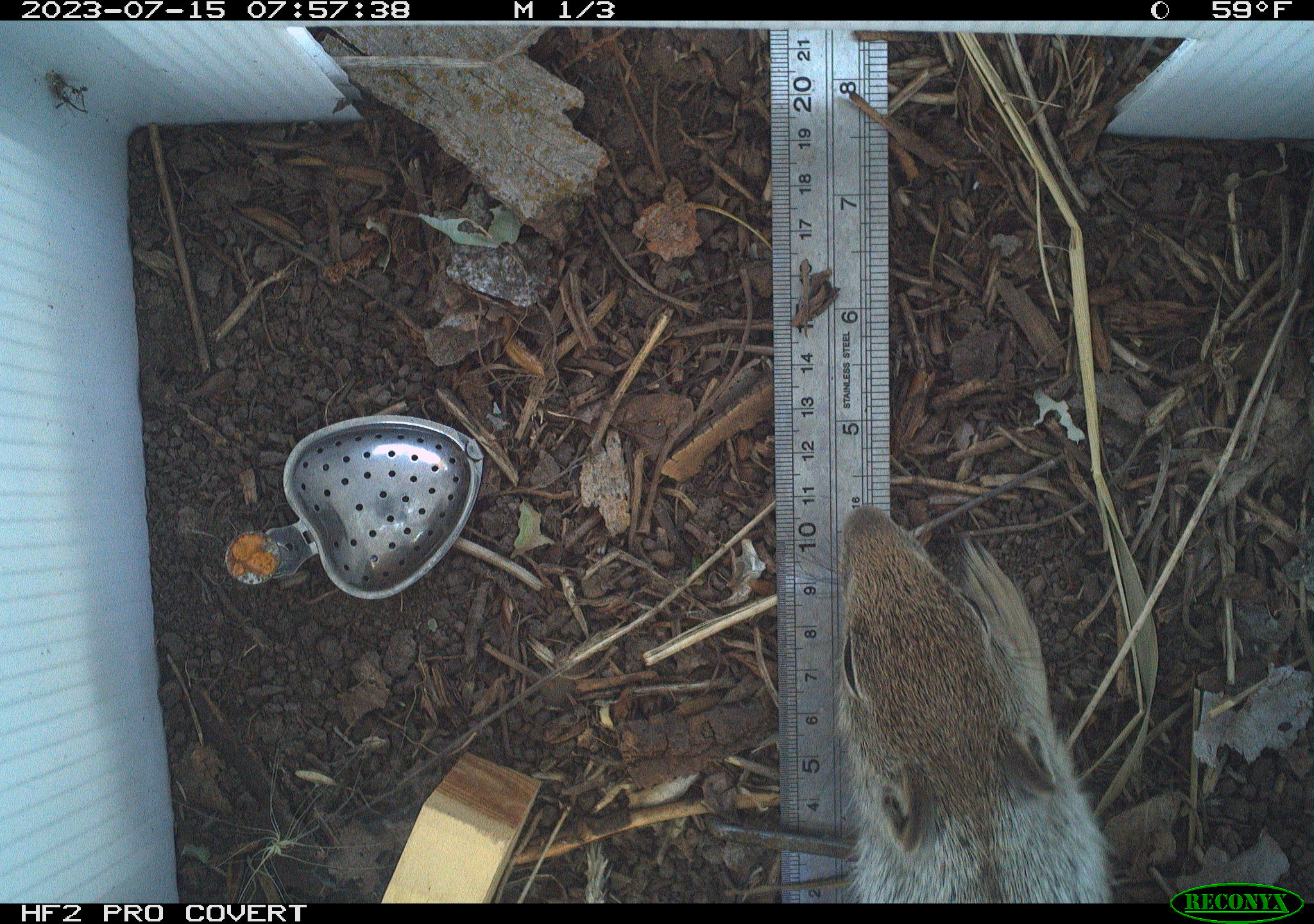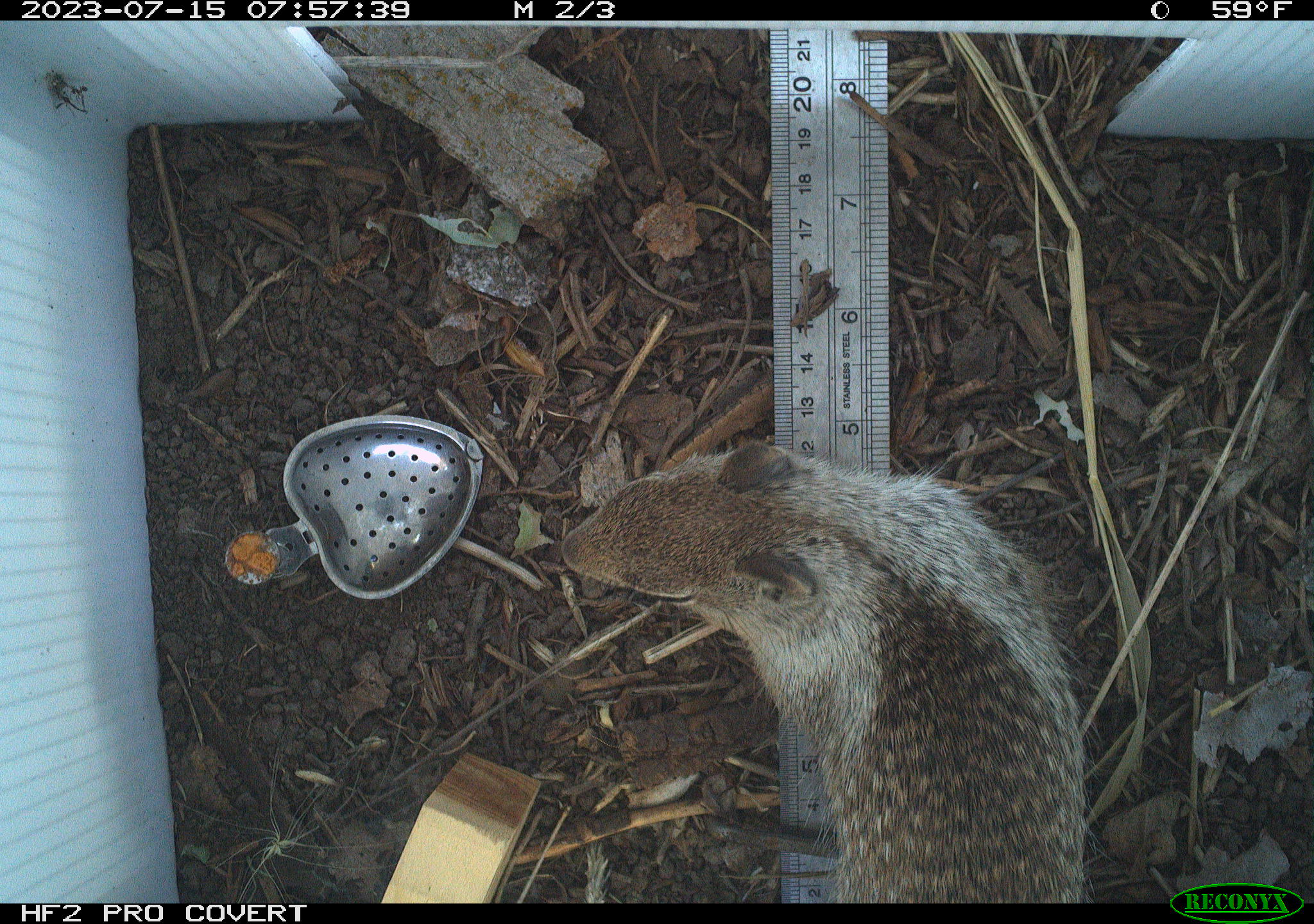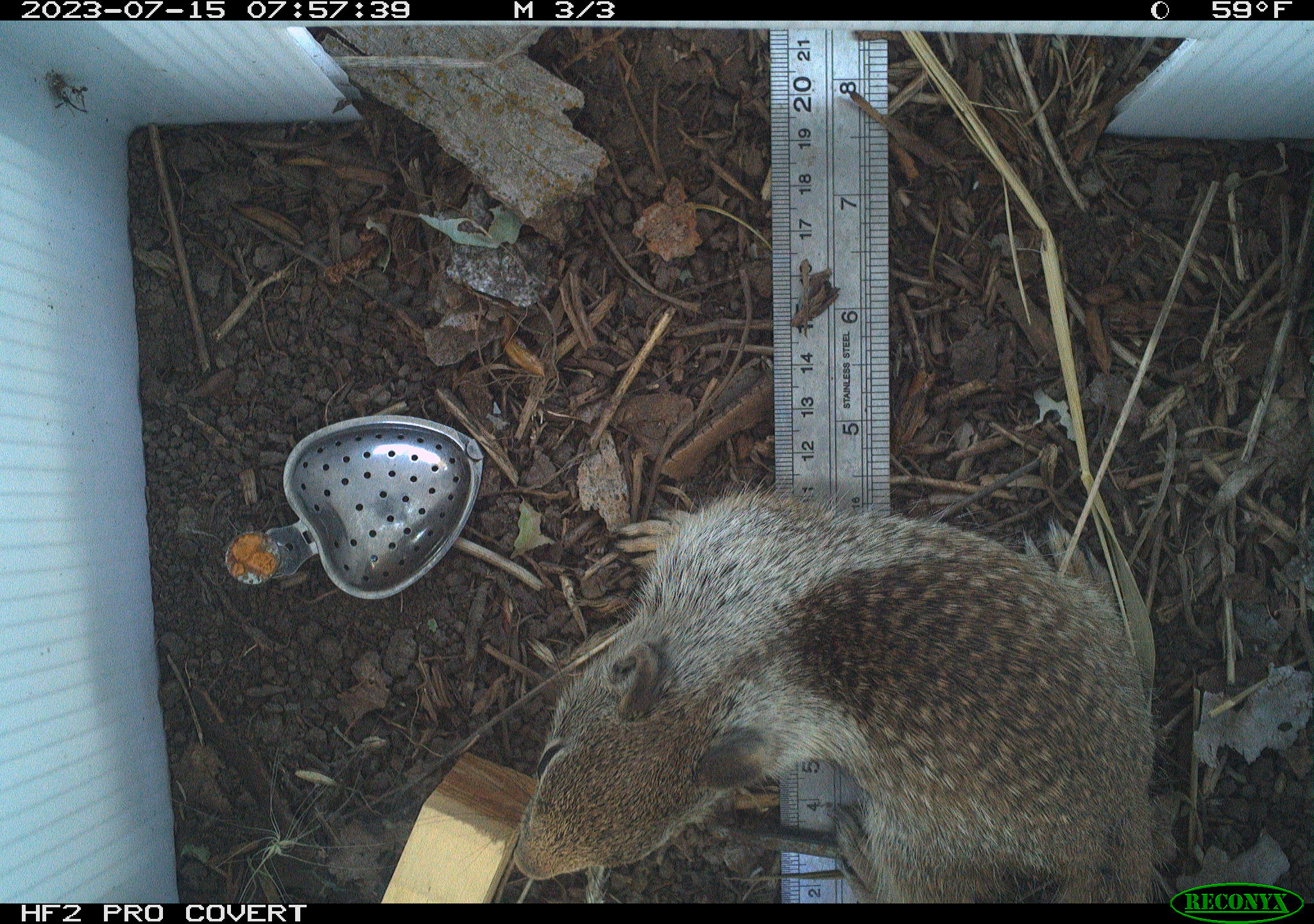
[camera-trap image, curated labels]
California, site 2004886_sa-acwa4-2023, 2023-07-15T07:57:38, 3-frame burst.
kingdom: Animalia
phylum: Chordata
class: Mammalia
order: Rodentia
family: Sciuridae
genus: Otospermophilus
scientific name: Otospermophilus beecheyi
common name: california ground squirrel